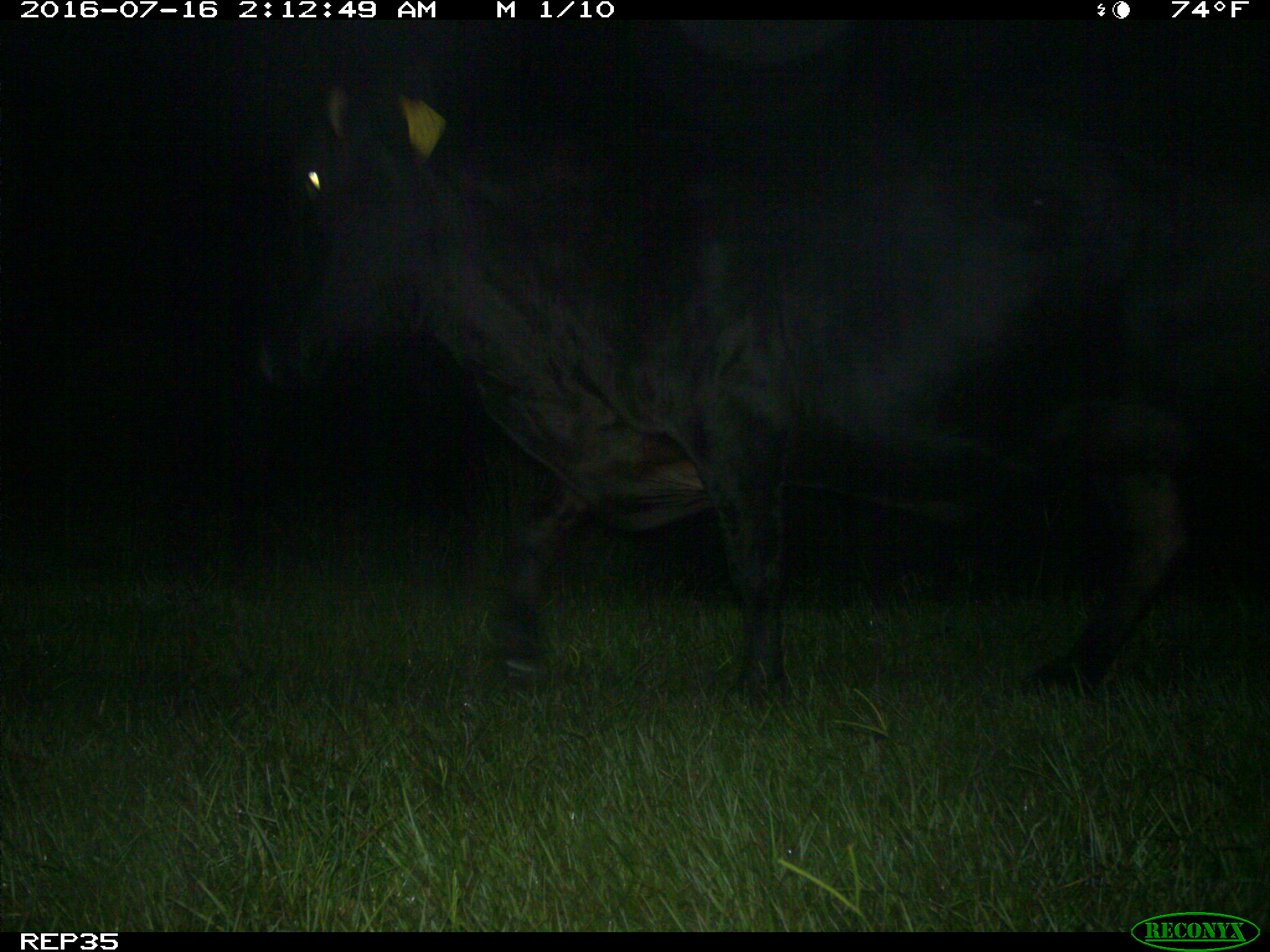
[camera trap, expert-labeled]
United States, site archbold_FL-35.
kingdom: Animalia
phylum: Chordata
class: Mammalia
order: Artiodactyla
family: Bovidae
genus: Bos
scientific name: Bos taurus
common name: domestic cow